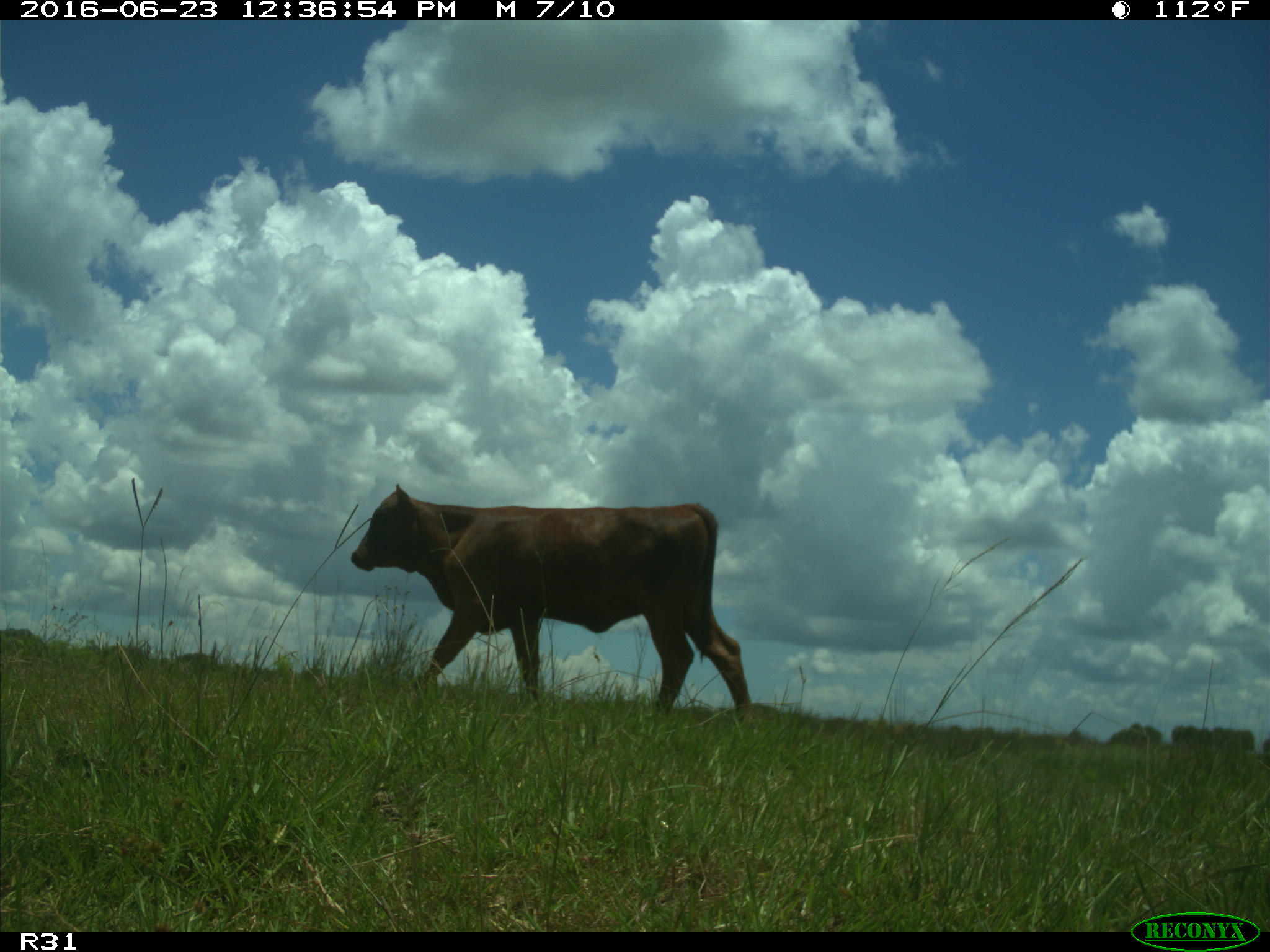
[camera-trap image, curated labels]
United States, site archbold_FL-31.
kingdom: Animalia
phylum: Chordata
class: Mammalia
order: Artiodactyla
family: Bovidae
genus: Bos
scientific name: Bos taurus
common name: domestic cow